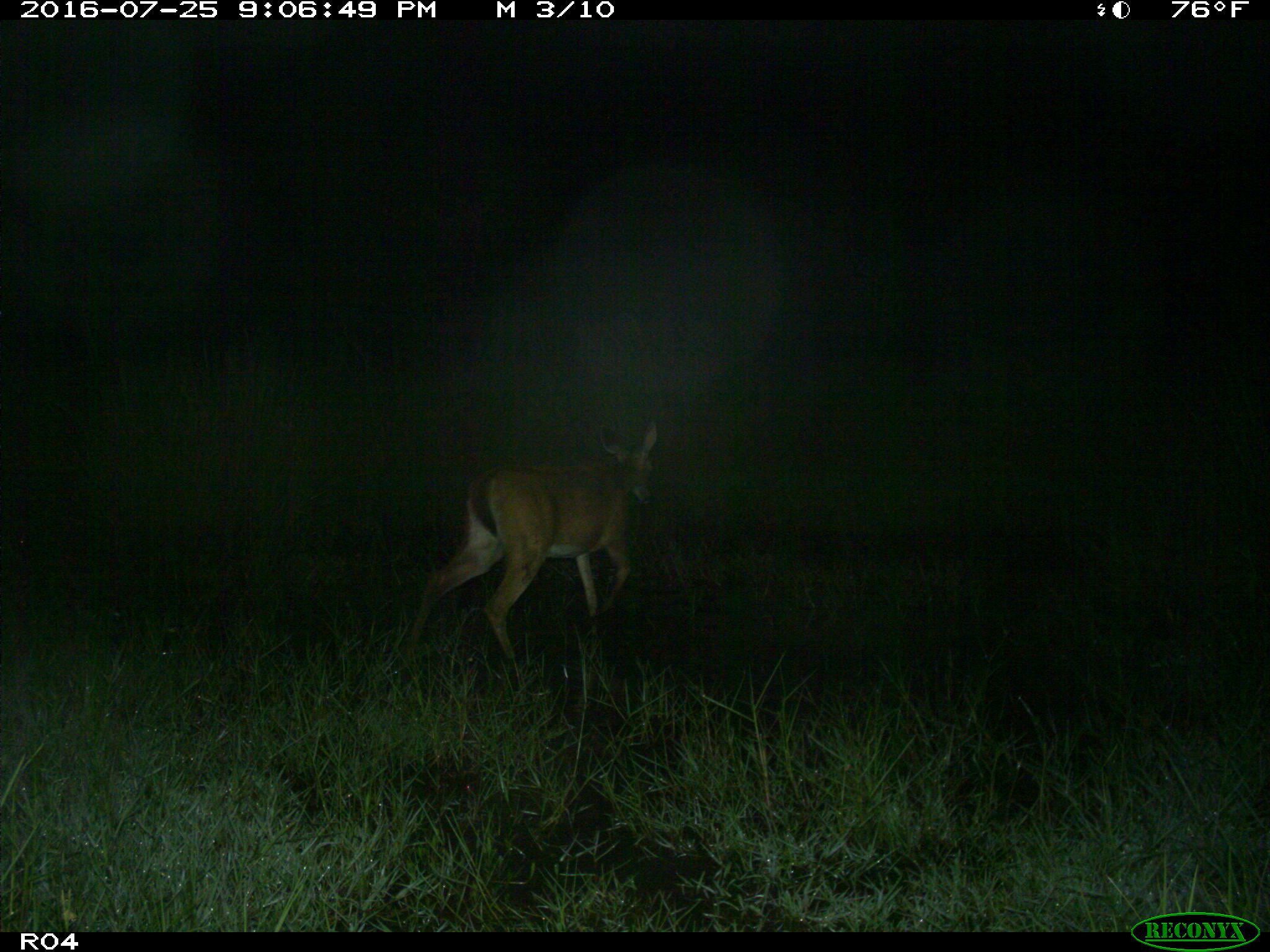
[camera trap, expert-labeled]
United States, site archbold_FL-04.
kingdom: Animalia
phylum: Chordata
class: Mammalia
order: Artiodactyla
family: Cervidae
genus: Odocoileus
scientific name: Odocoileus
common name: deer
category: unidentified deer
Unidentified deer (deer) (Odocoileus).